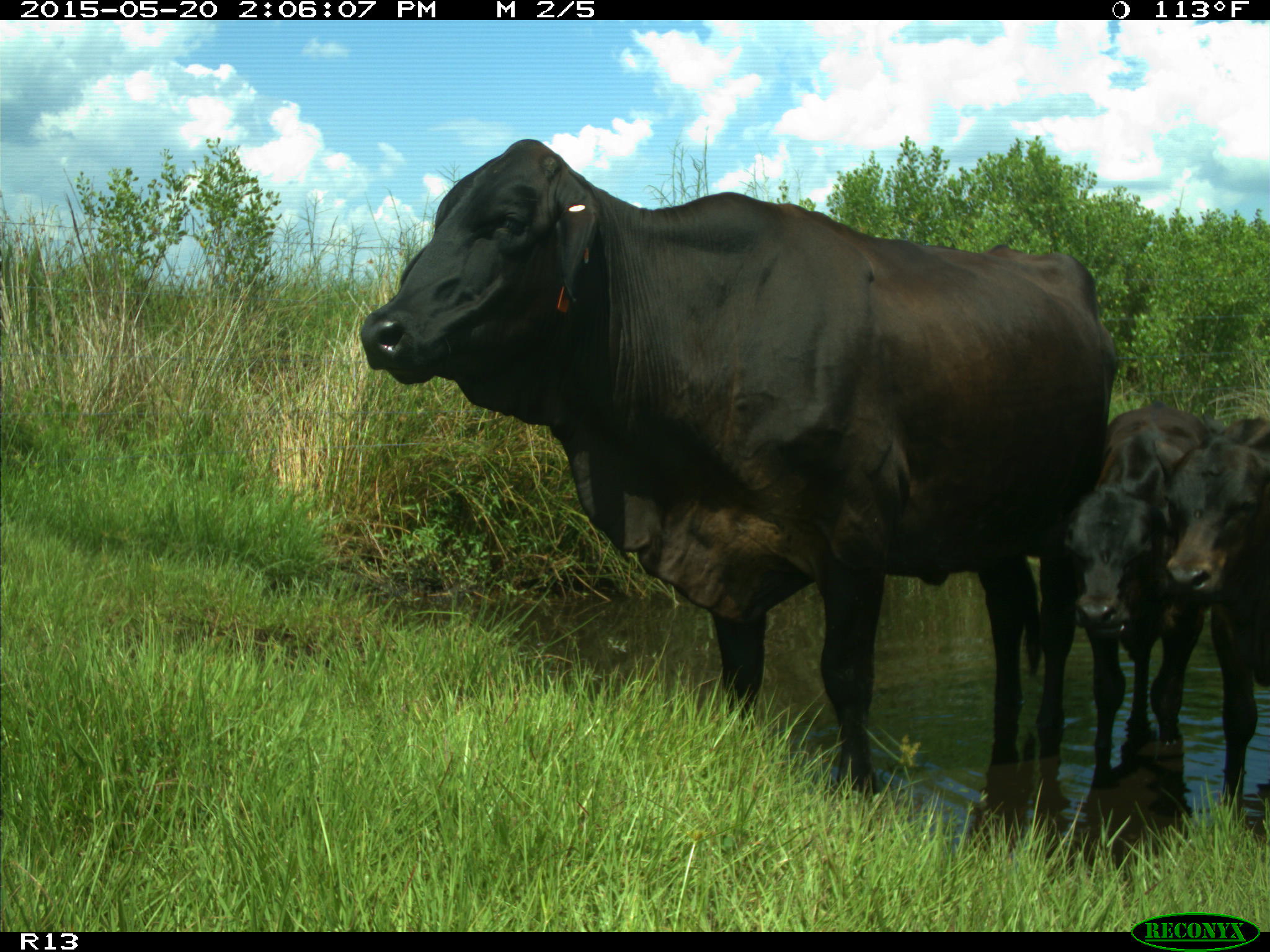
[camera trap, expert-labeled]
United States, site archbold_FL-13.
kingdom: Animalia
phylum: Chordata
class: Mammalia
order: Artiodactyla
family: Bovidae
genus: Bos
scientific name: Bos taurus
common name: domestic cow